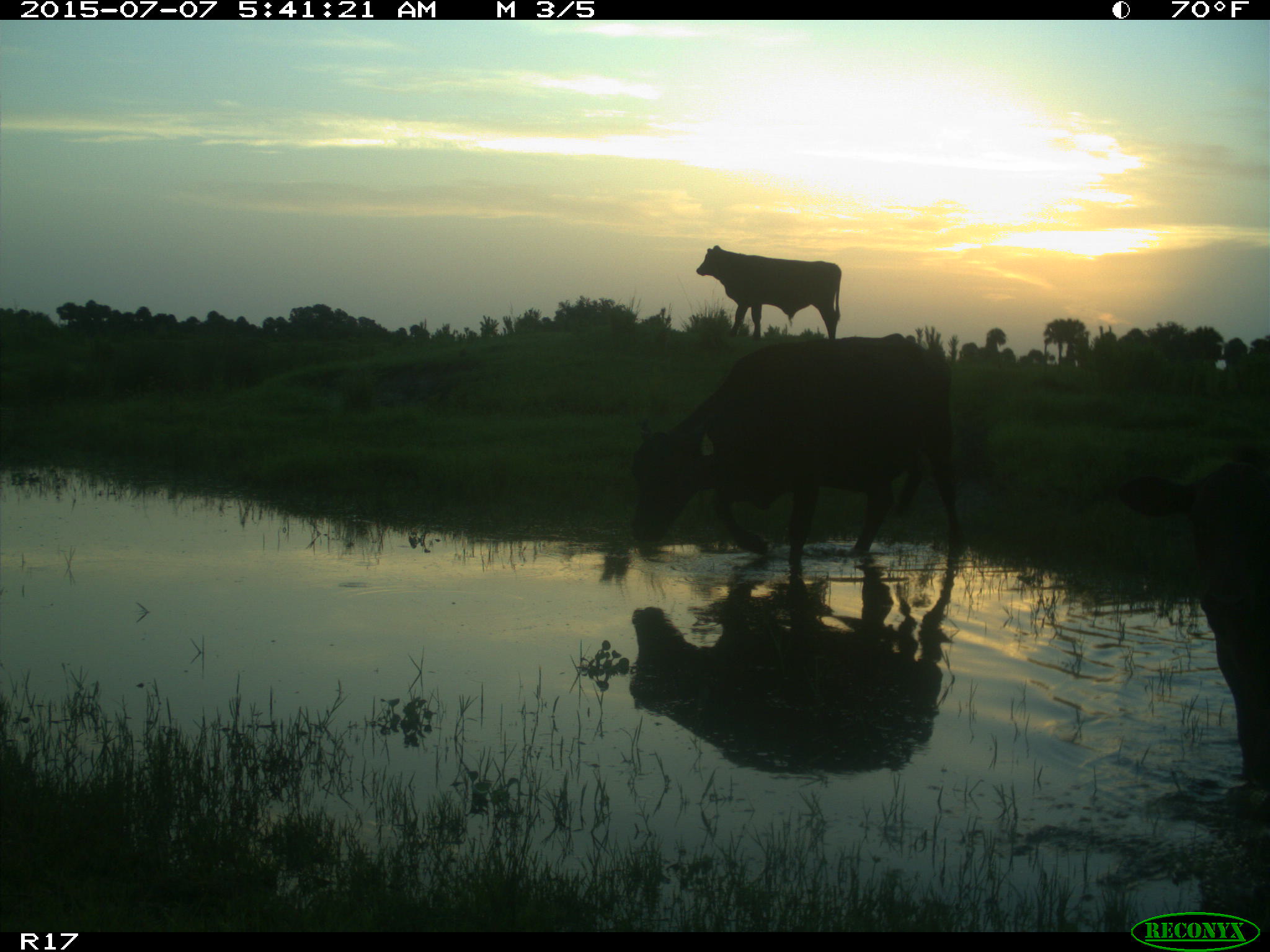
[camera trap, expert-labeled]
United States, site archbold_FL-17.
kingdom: Animalia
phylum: Chordata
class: Mammalia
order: Artiodactyla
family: Bovidae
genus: Bos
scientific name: Bos taurus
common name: domestic cow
Bos taurus (domestic cow).